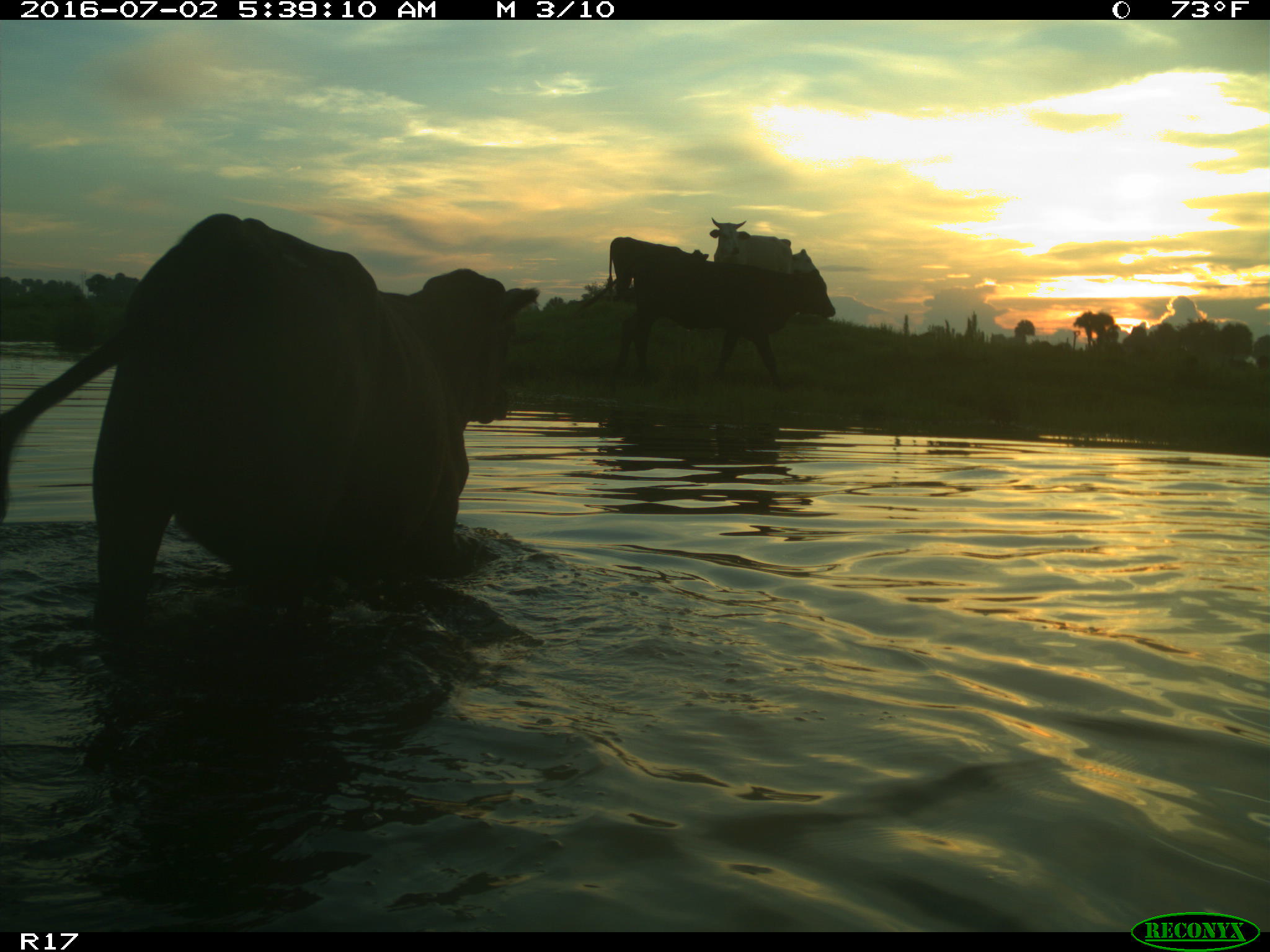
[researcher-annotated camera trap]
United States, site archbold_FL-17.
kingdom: Animalia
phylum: Chordata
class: Mammalia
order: Artiodactyla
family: Bovidae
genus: Bos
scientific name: Bos taurus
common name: domestic cow